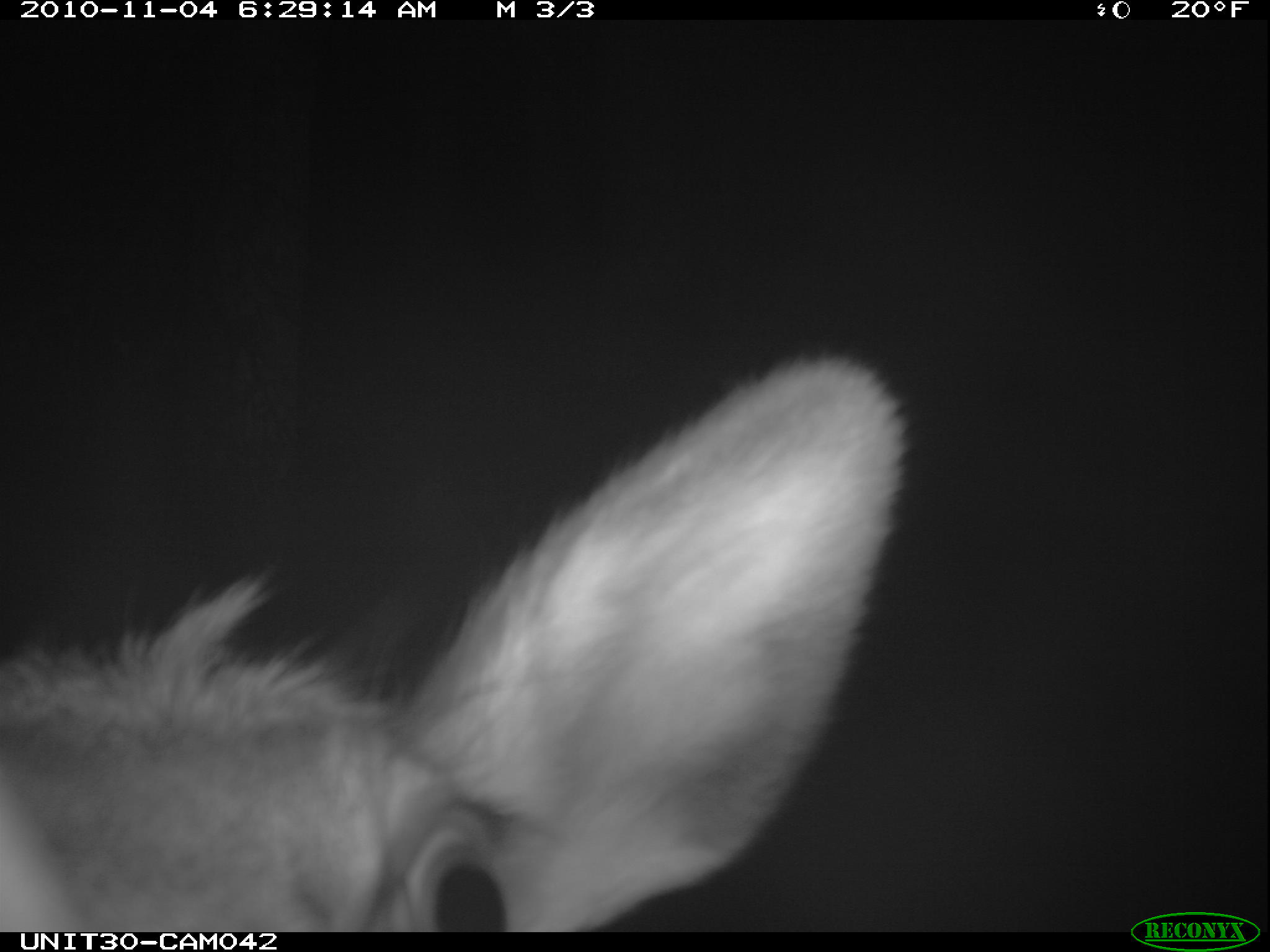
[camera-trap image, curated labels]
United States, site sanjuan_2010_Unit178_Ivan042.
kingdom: Animalia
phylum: Chordata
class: Mammalia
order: Artiodactyla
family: Cervidae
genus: Cervus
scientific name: Cervus elaphus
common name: red deer